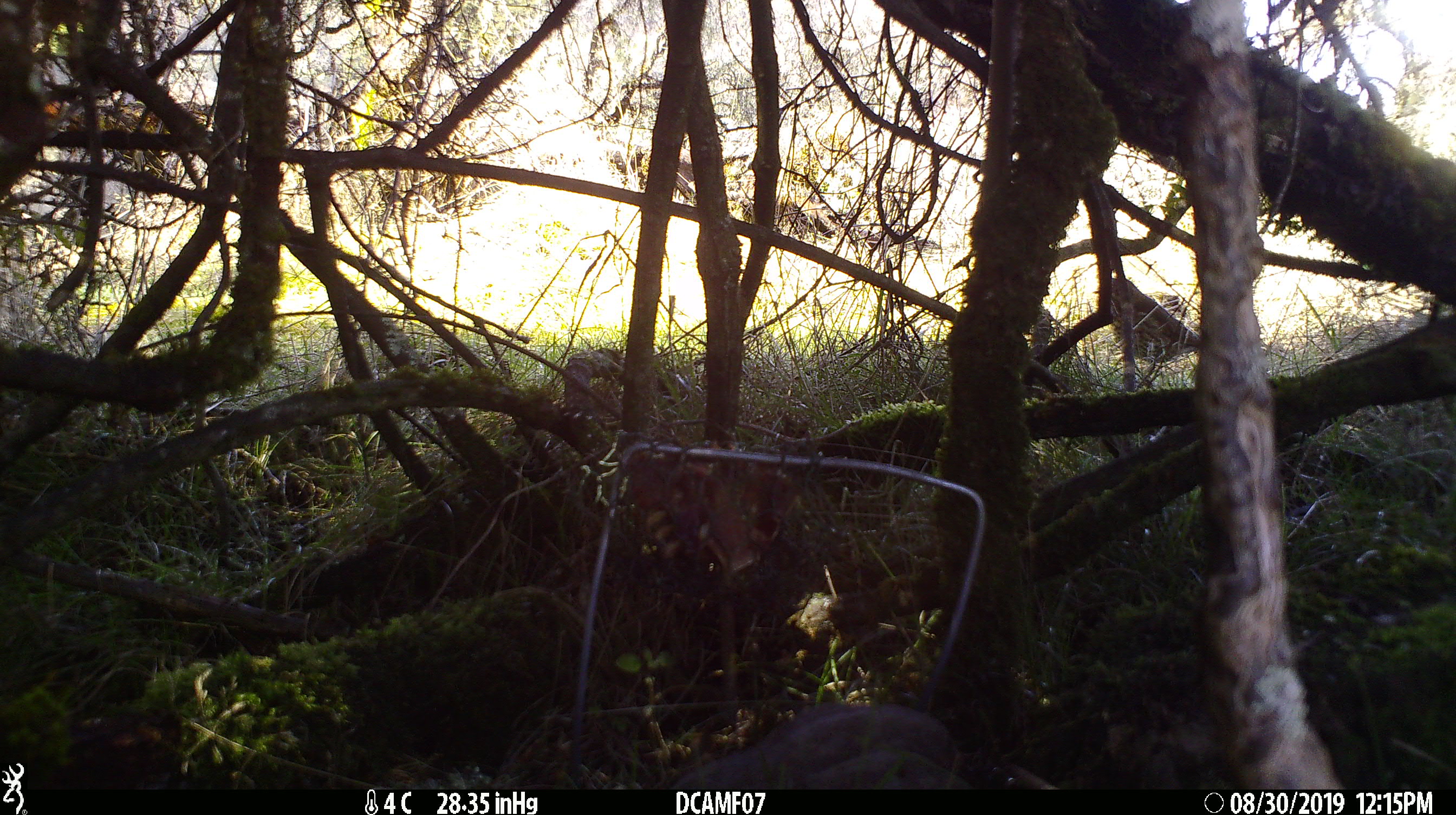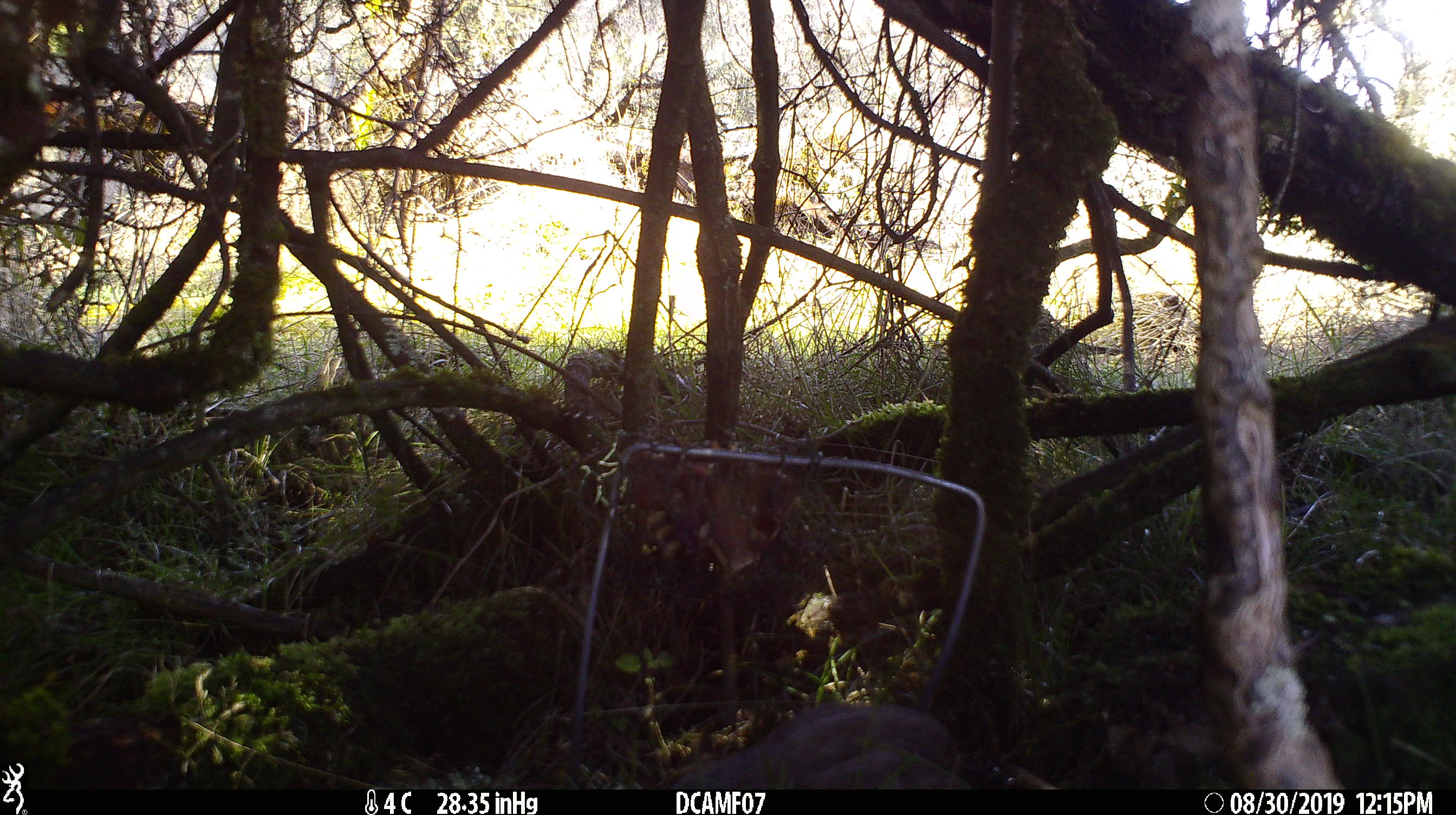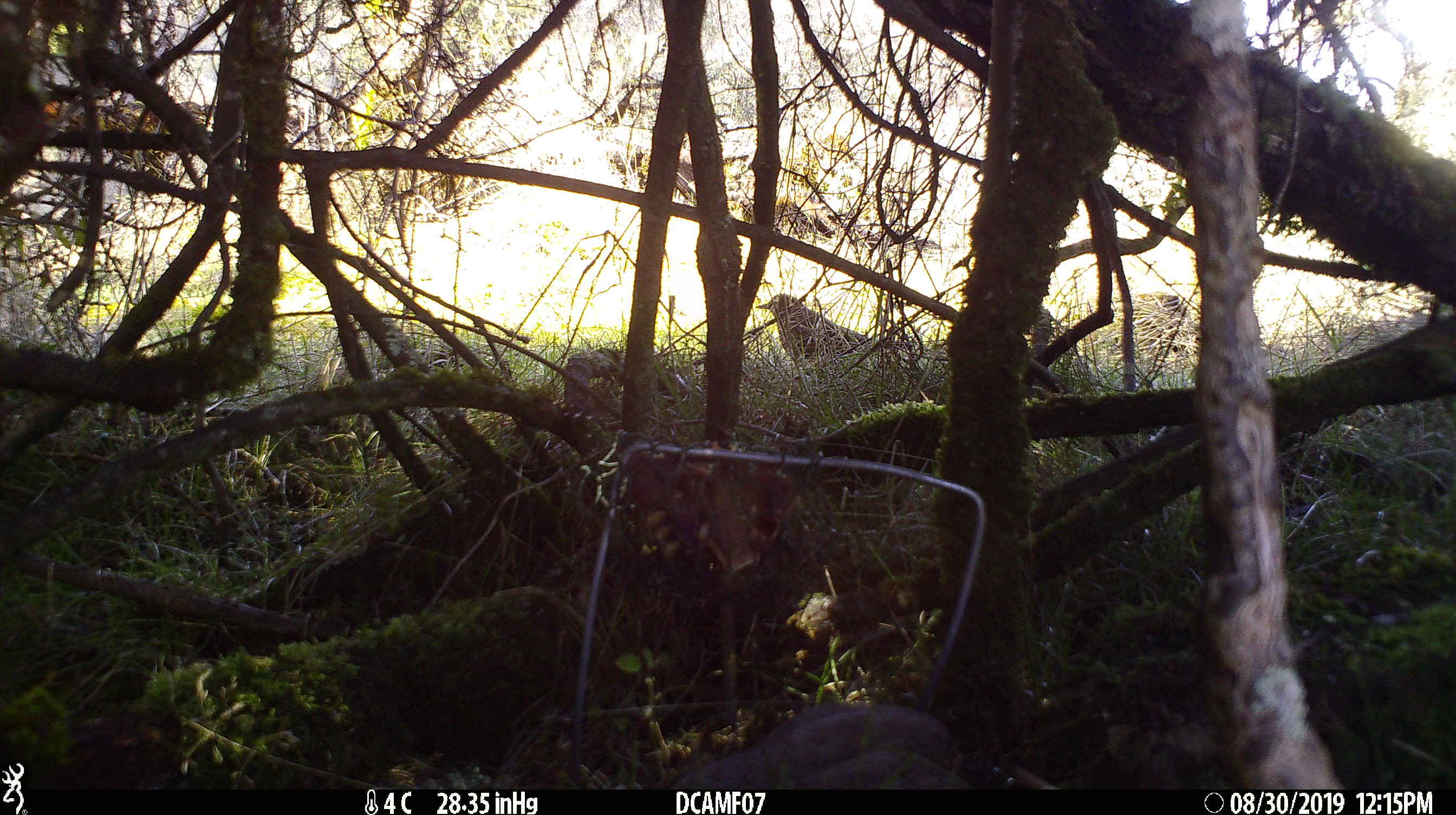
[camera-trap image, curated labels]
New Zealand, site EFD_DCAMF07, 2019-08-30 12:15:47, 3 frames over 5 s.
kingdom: Animalia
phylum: Chordata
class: Aves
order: Passeriformes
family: Turdidae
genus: Turdus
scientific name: Turdus philomelos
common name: song thrush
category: thrush